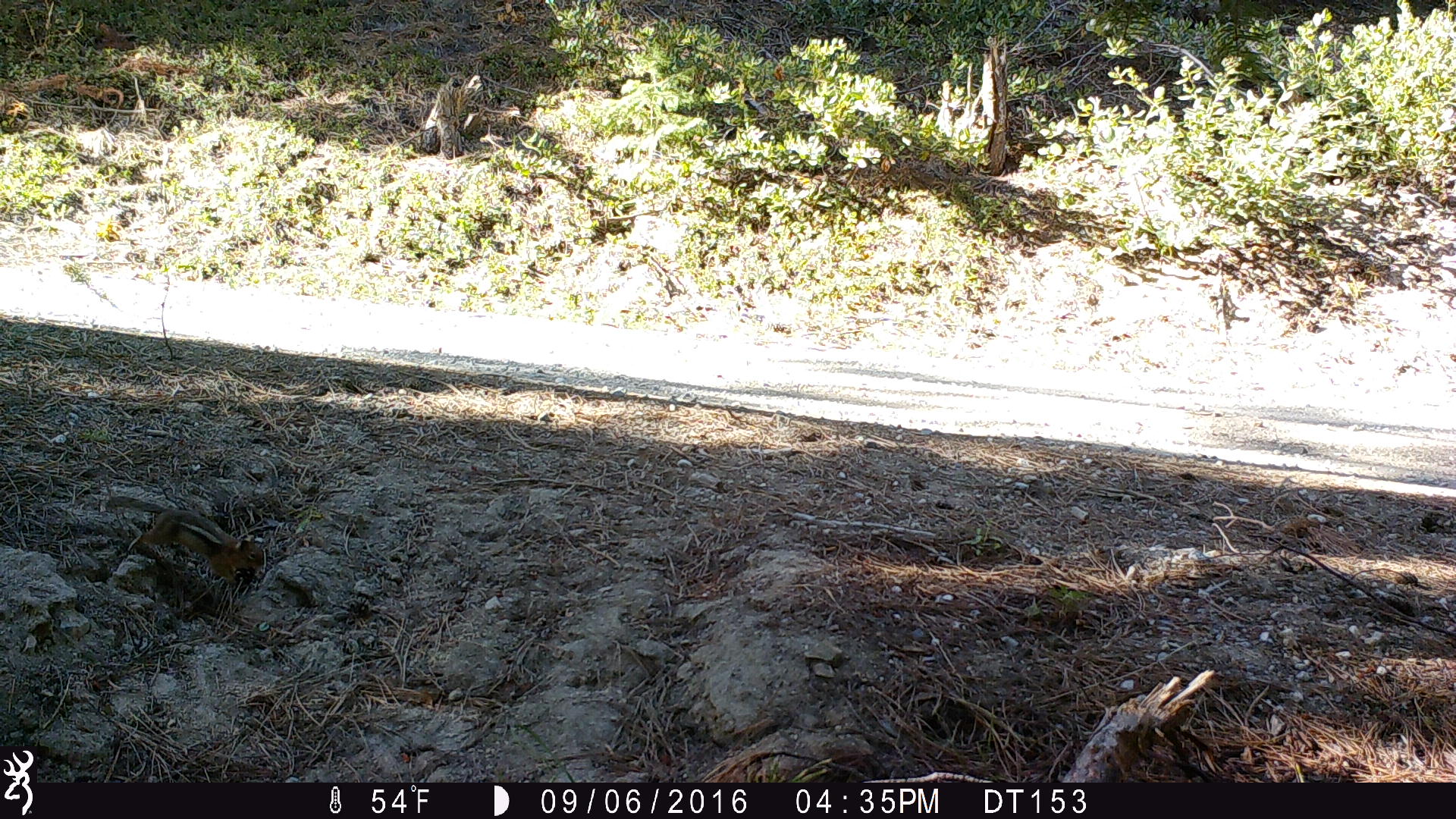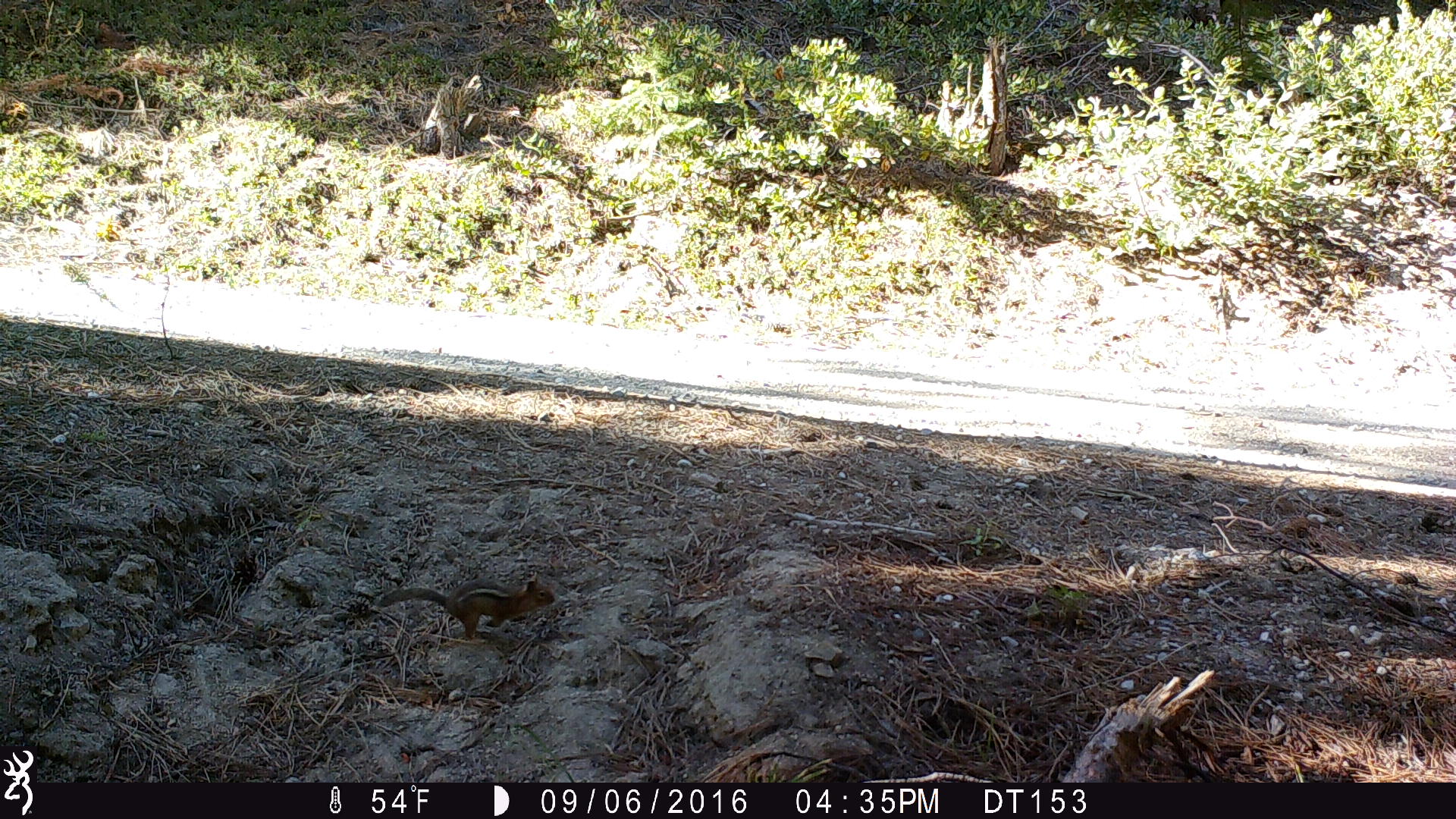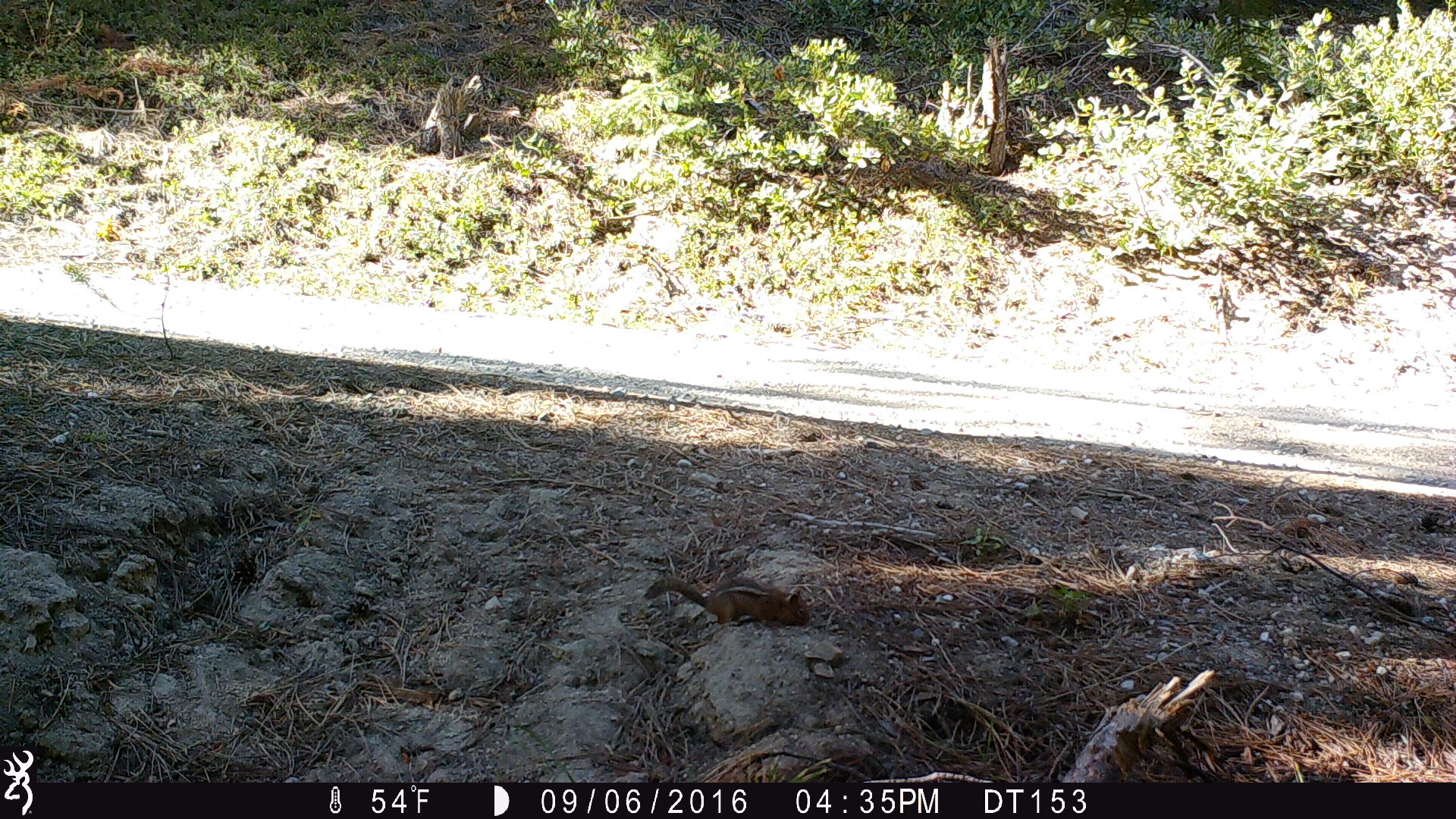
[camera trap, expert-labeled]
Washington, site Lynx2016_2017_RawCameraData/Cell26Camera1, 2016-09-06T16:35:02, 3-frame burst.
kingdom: Animalia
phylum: Chordata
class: Mammalia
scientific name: Mammalia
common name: small mammal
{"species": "small mammal (Mammalia)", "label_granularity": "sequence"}